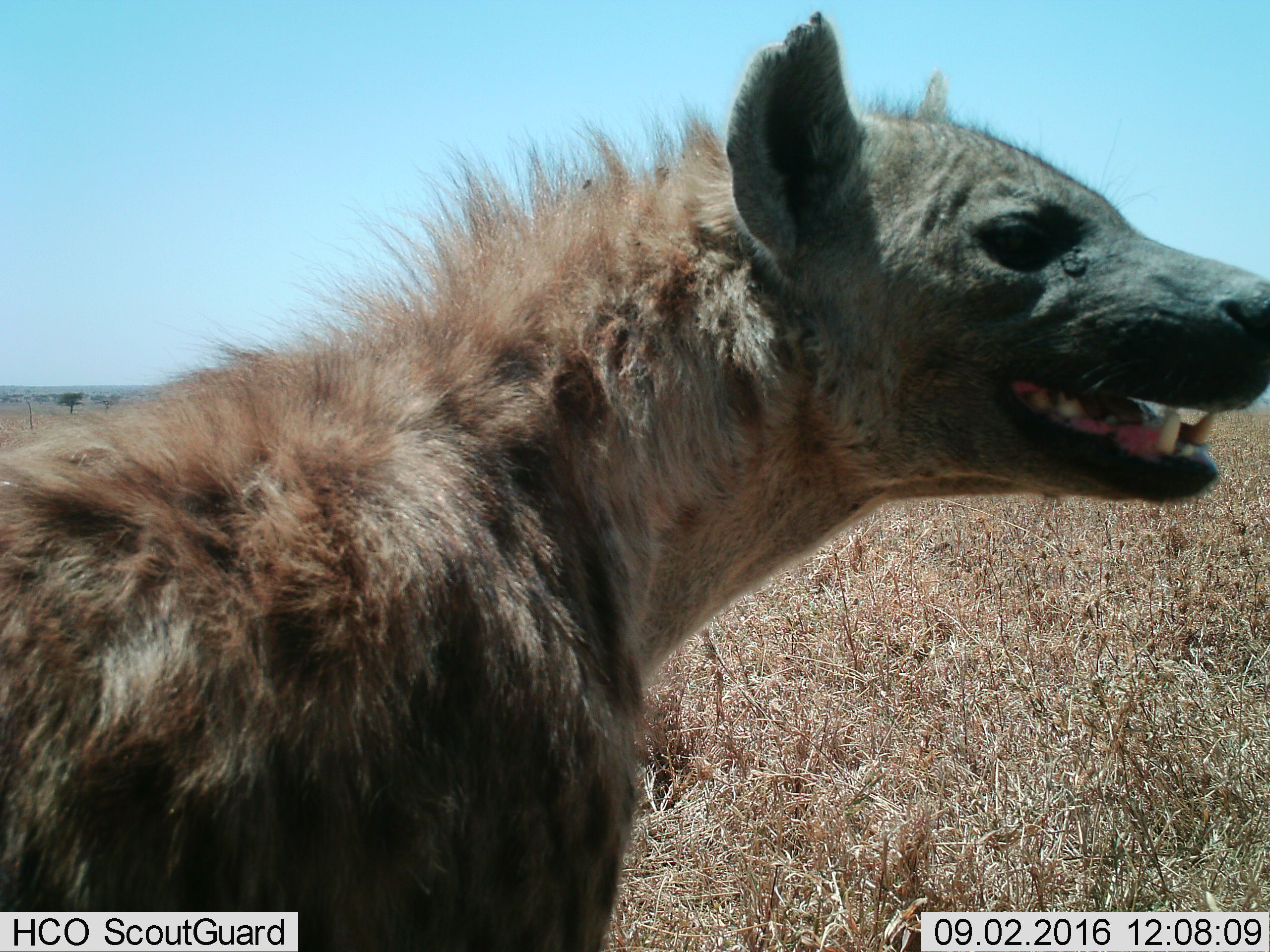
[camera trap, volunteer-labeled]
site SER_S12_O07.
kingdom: Animalia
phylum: Chordata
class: Mammalia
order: Carnivora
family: Hyaenidae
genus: Crocuta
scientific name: Crocuta crocuta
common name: spotted hyena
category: hyenaspotted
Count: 1.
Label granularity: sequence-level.